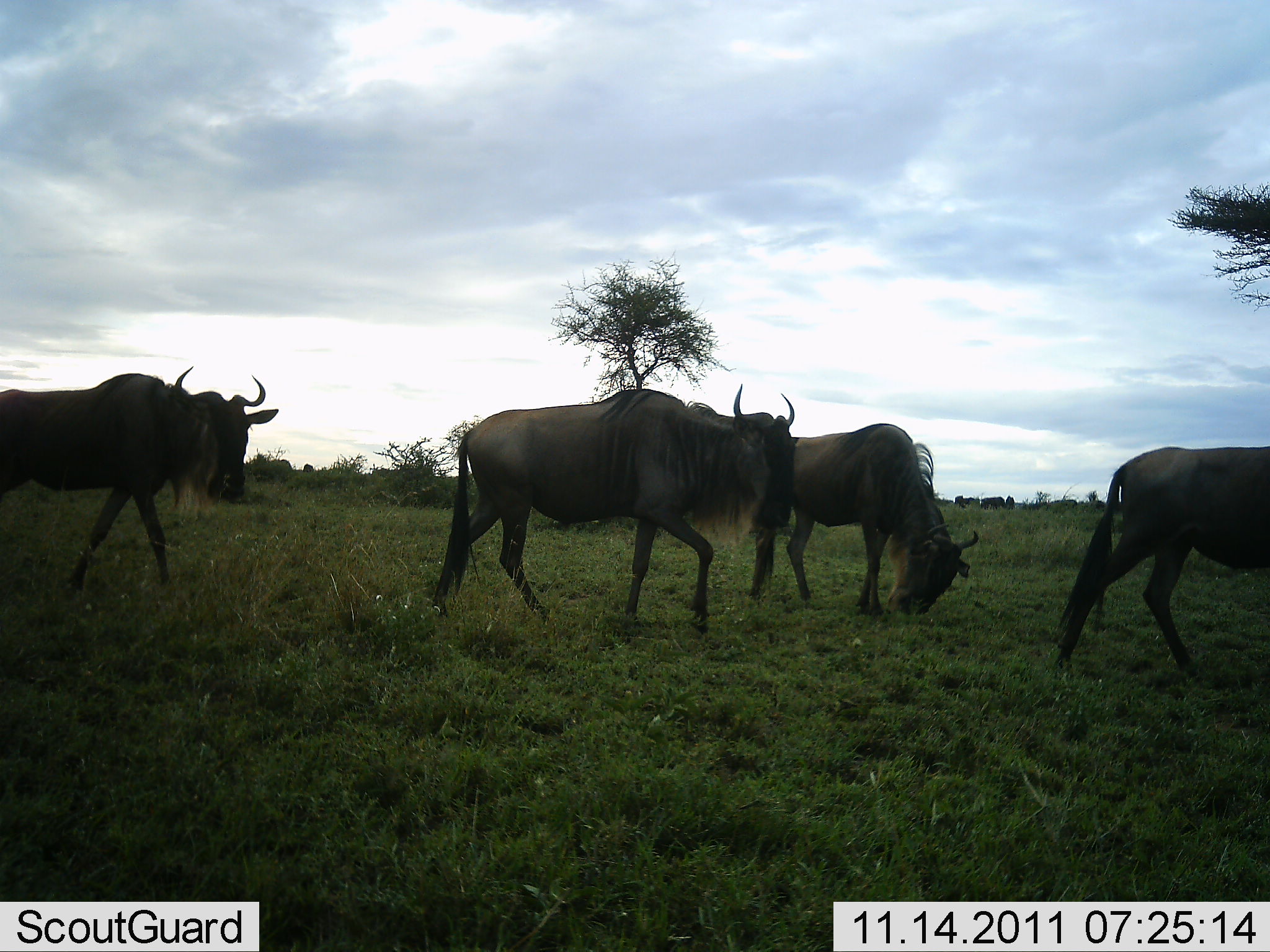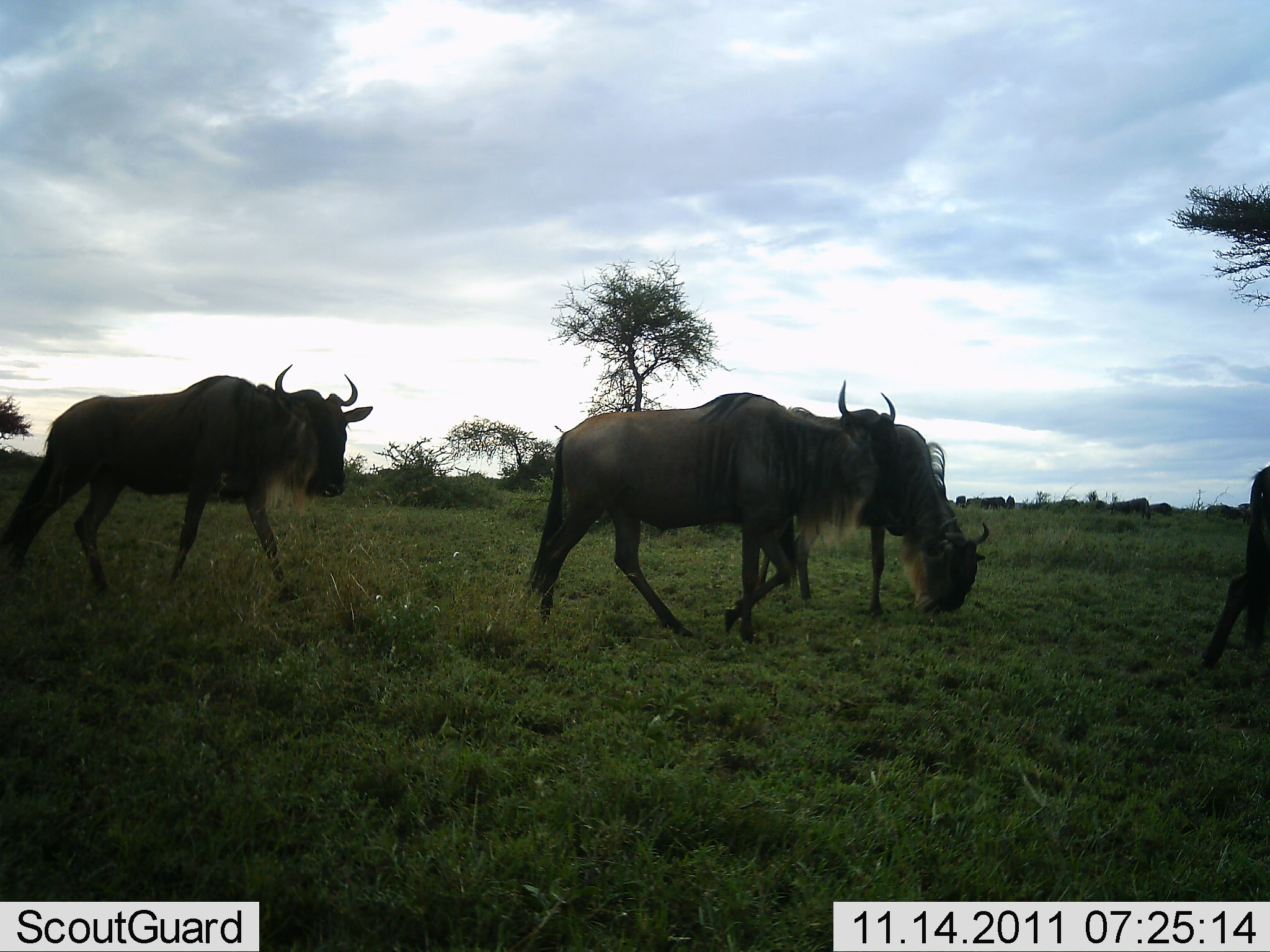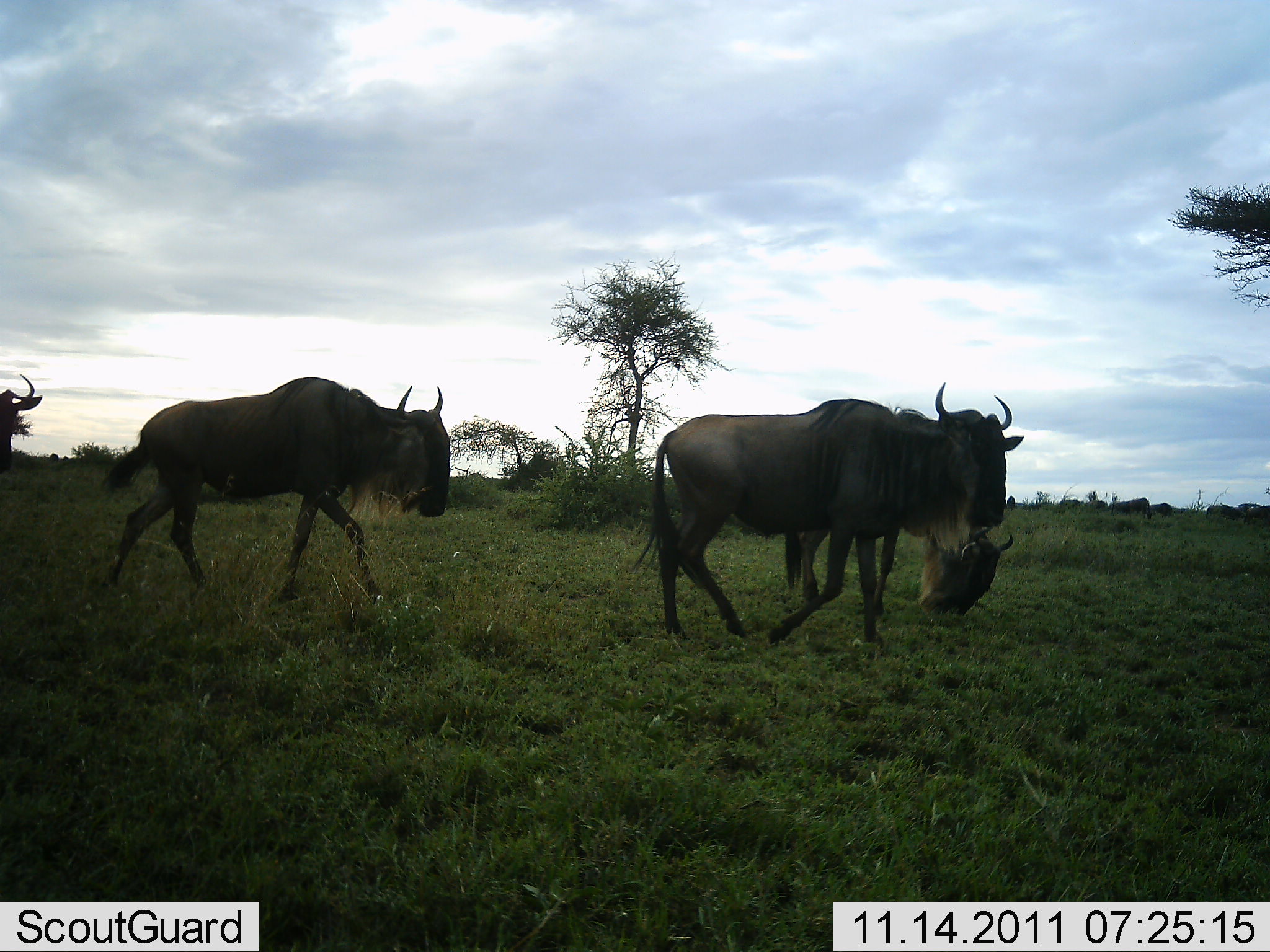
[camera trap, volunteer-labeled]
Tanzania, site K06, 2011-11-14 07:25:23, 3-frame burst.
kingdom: Animalia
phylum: Chordata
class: Mammalia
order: Artiodactyla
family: Bovidae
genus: Connochaetes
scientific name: Connochaetes taurinus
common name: blue wildebeest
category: wildebeest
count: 4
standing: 0%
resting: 0%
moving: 100%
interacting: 0%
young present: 0%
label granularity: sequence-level